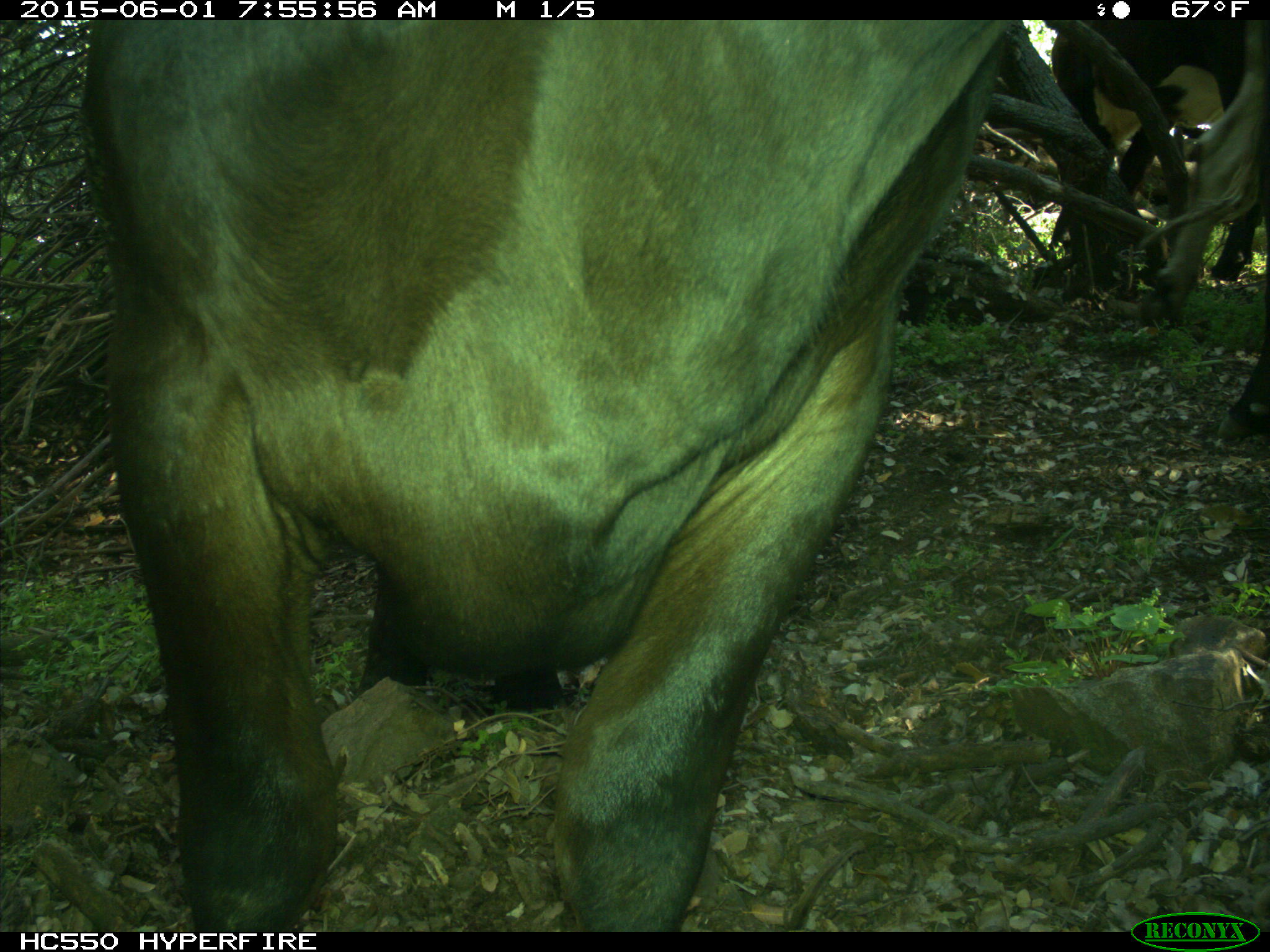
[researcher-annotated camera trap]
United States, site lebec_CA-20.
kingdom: Animalia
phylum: Chordata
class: Mammalia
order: Artiodactyla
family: Bovidae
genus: Bos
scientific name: Bos taurus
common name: domestic cow